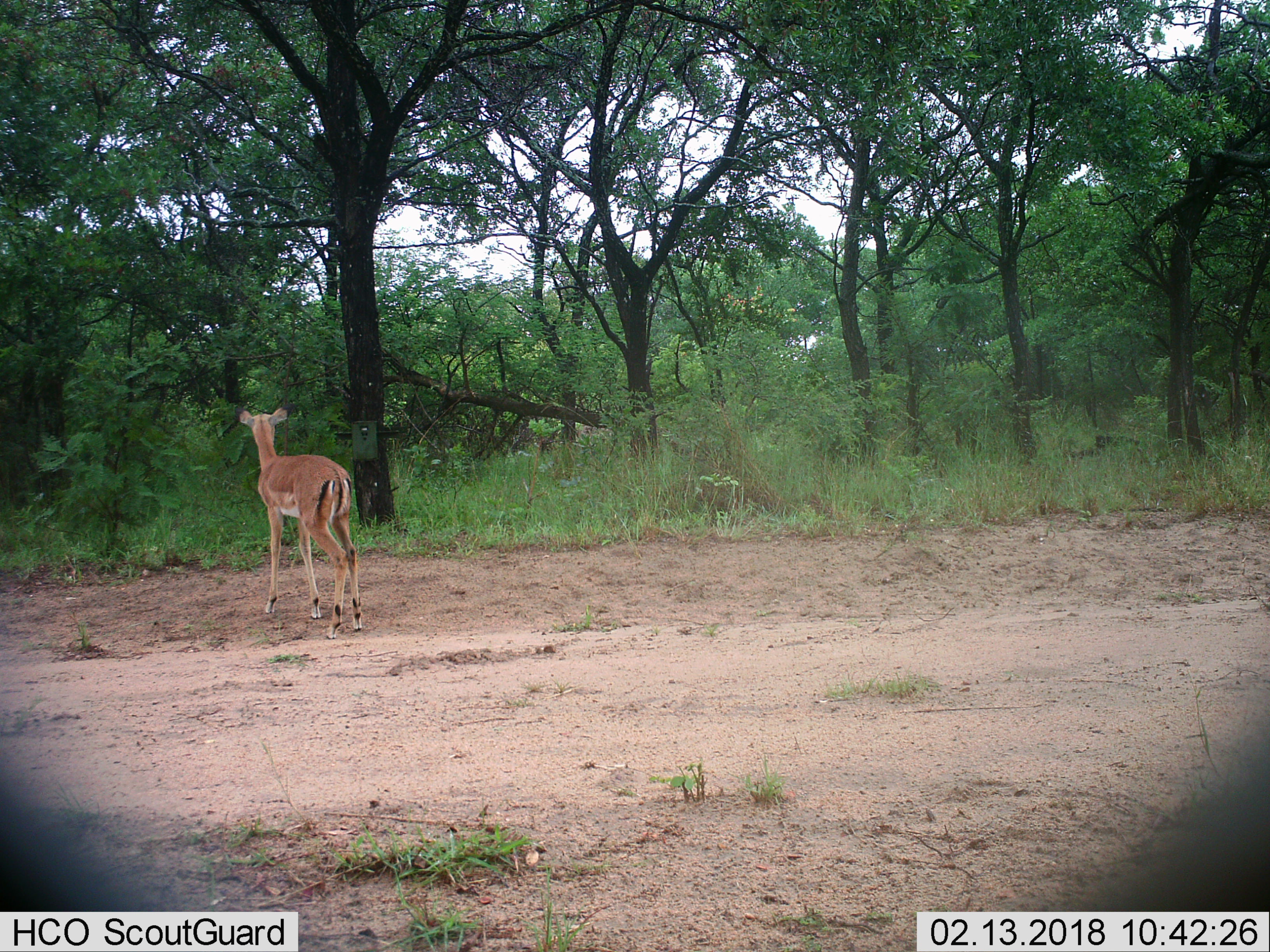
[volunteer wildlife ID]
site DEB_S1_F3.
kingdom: Animalia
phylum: Chordata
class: Mammalia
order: Artiodactyla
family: Bovidae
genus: Aepyceros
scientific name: Aepyceros melampus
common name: impala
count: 1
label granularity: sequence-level